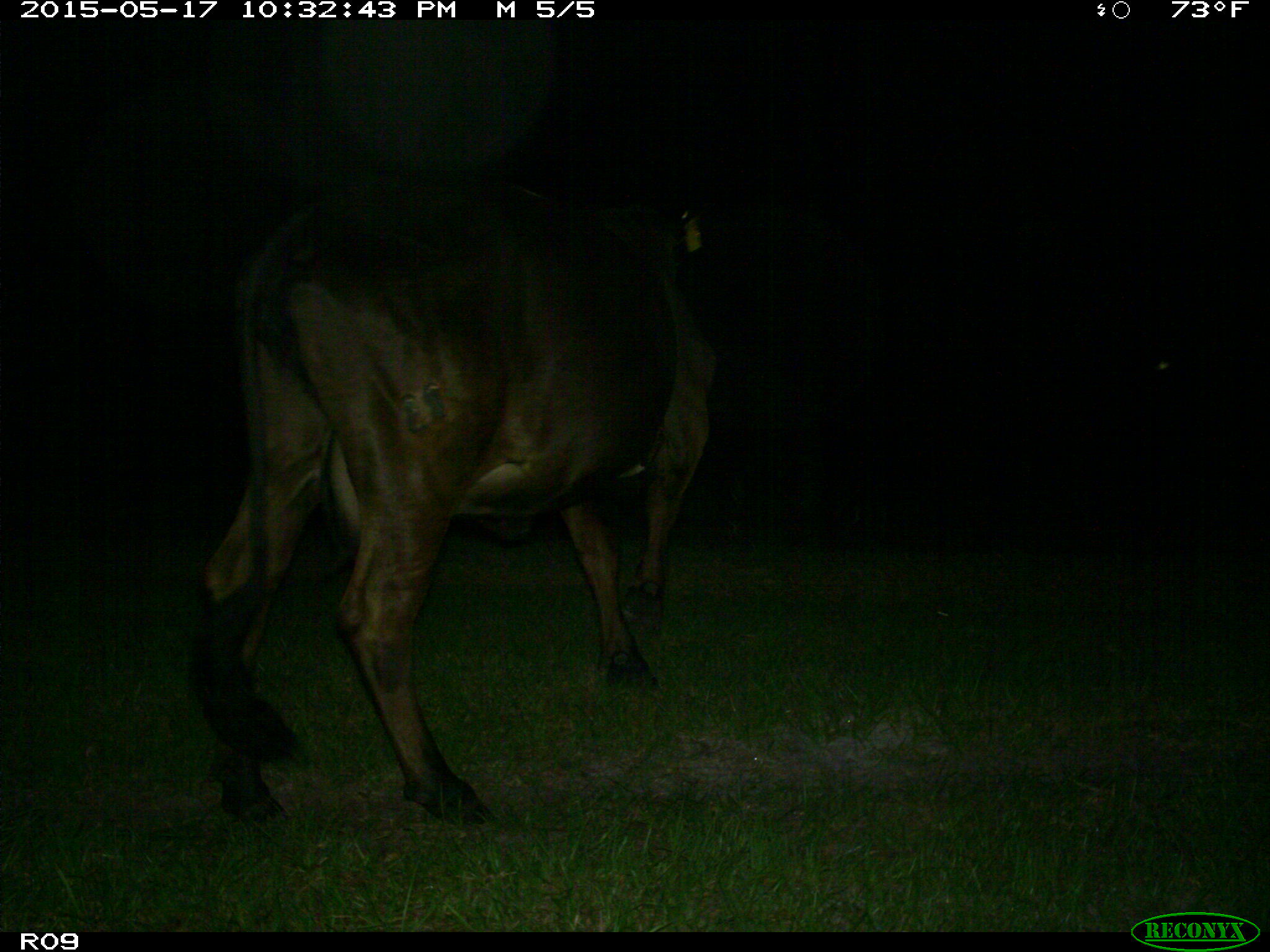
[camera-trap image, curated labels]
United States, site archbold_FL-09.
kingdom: Animalia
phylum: Chordata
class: Mammalia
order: Artiodactyla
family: Bovidae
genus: Bos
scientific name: Bos taurus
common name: domestic cow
Bos taurus (domestic cow).